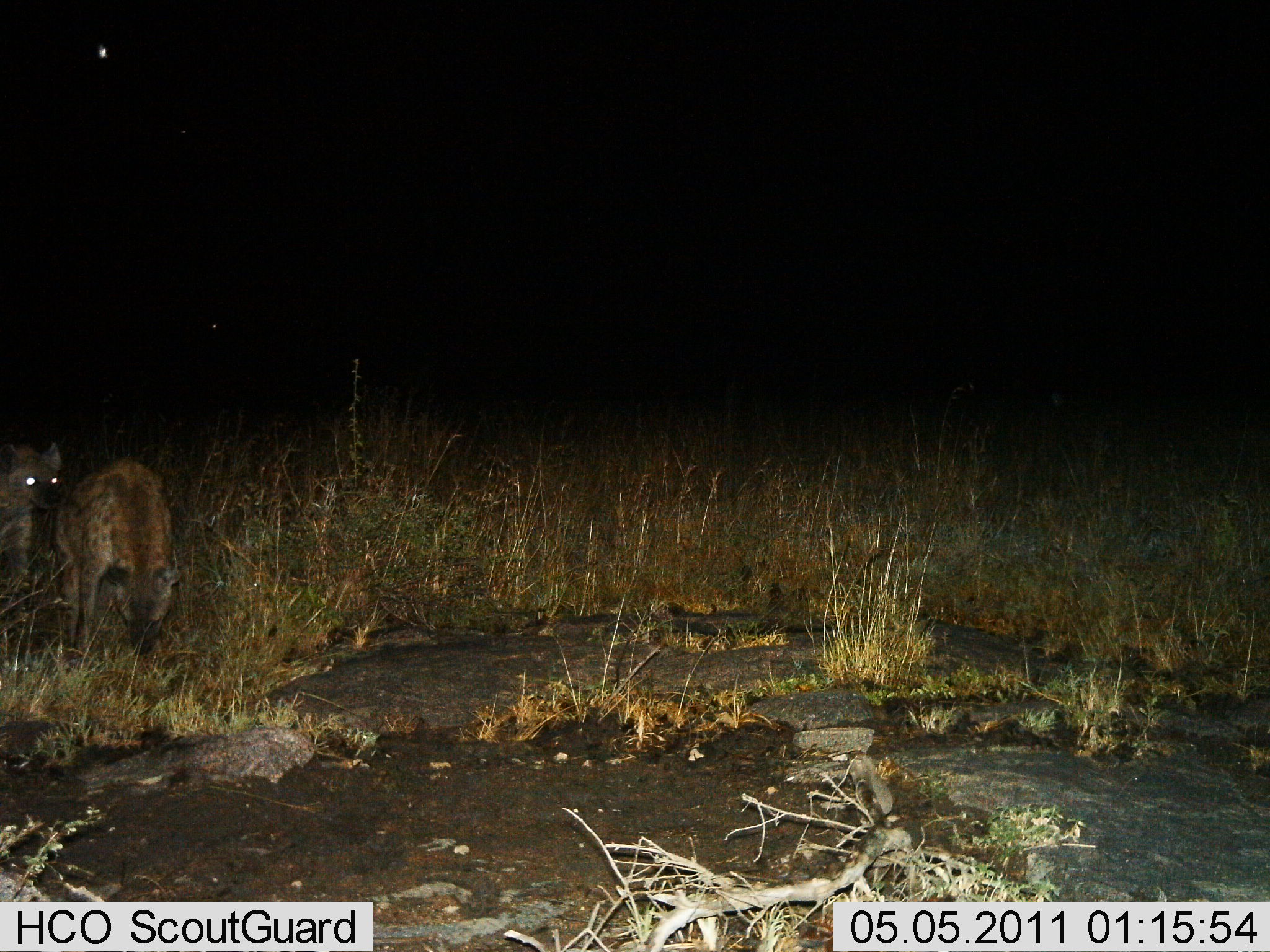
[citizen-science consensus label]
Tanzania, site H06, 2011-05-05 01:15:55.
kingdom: Animalia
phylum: Chordata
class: Mammalia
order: Carnivora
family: Hyaenidae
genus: Crocuta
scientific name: Crocuta crocuta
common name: spotted hyena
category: hyenaspotted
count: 2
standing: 80%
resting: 0%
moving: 20%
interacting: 0%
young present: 0%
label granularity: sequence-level